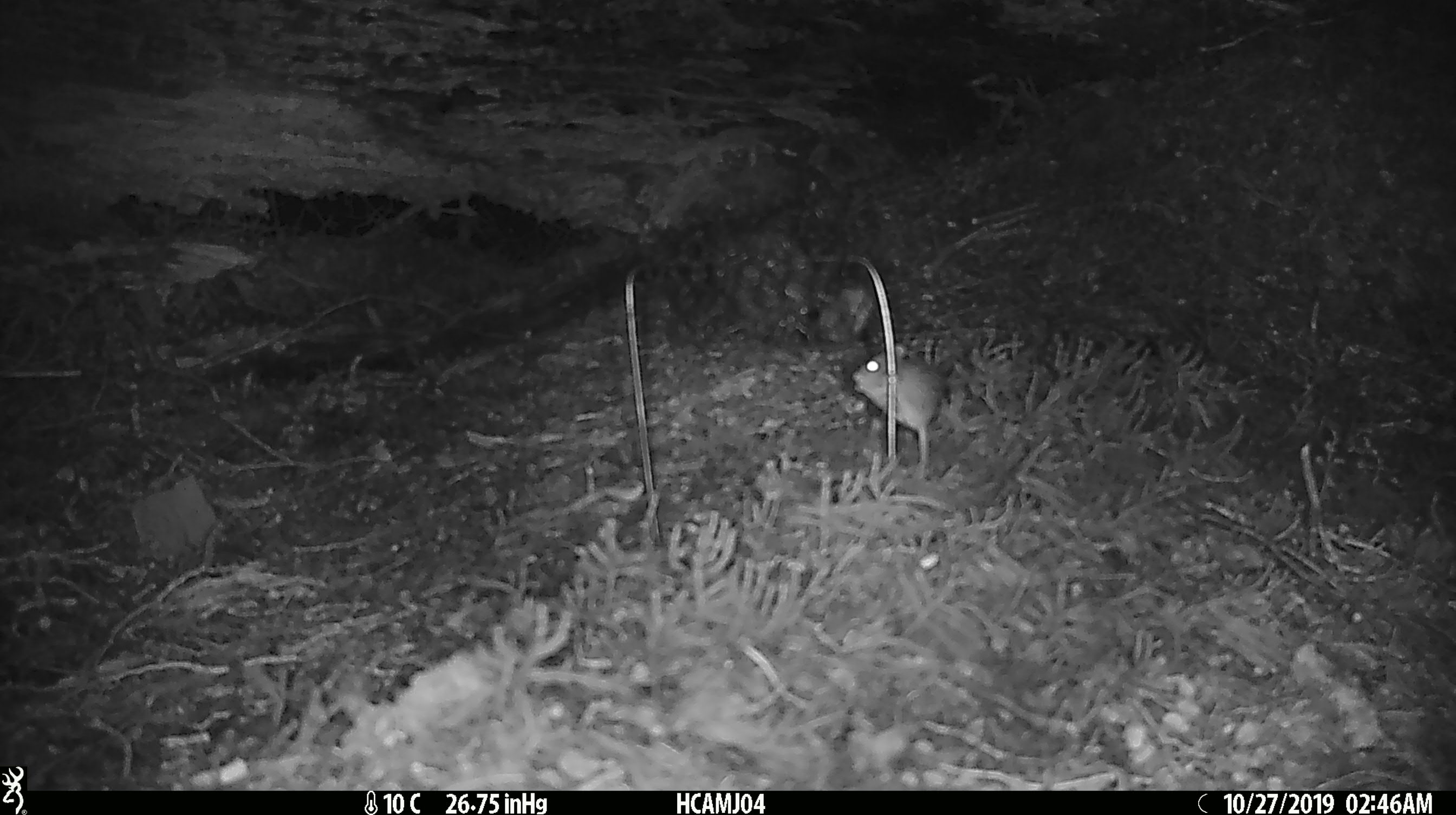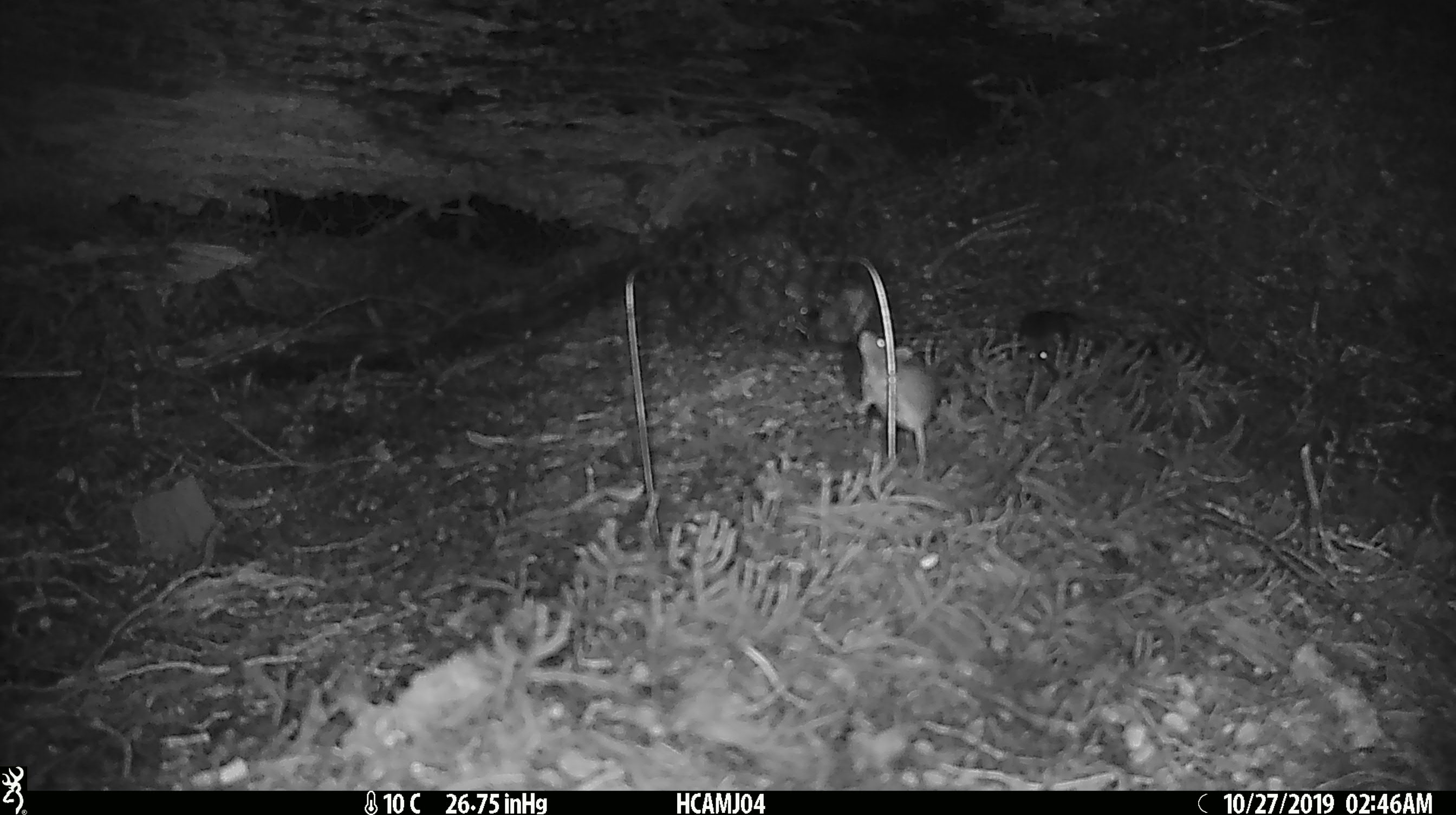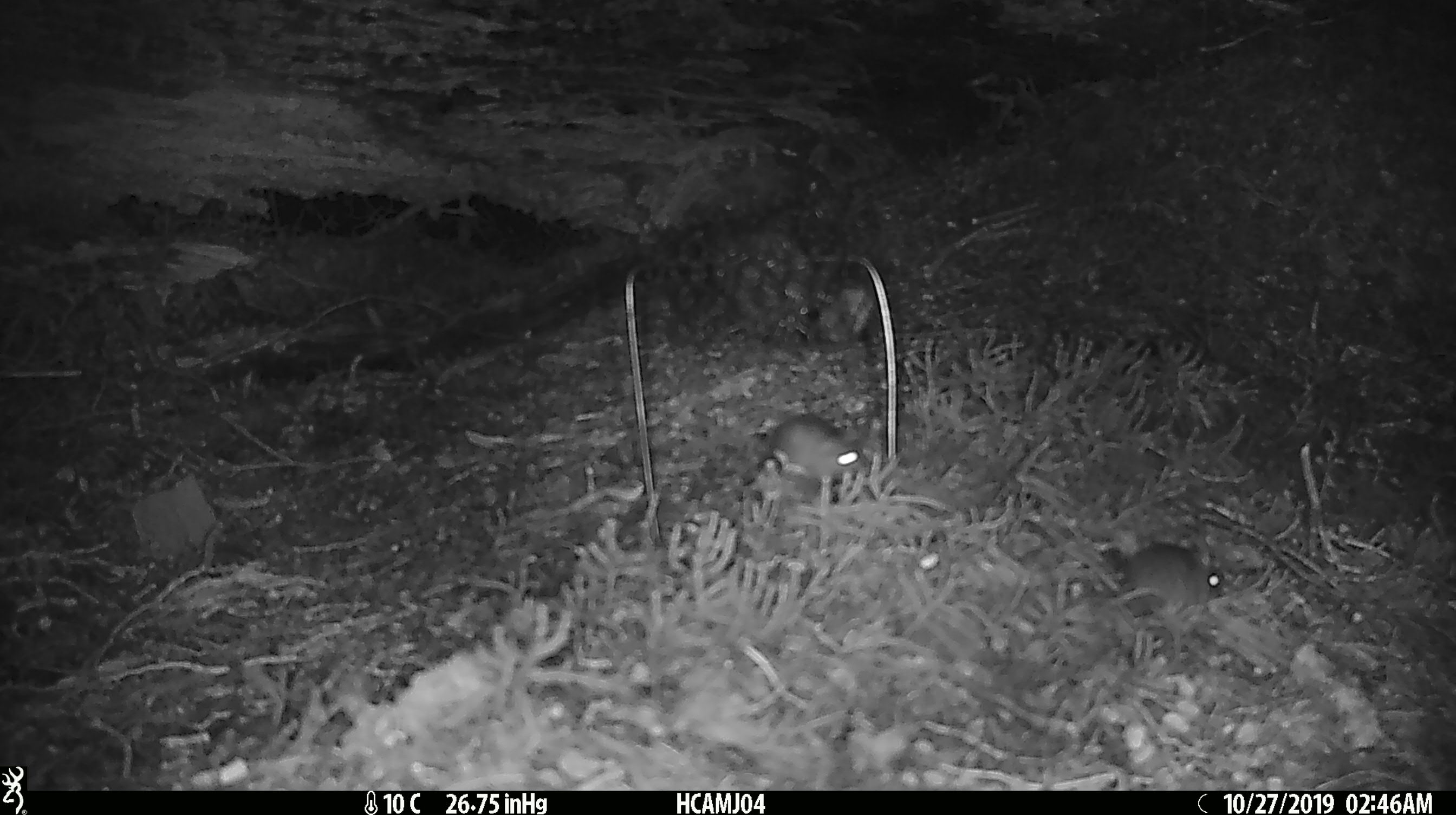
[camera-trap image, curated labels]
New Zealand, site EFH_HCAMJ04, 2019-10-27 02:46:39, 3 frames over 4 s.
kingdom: Animalia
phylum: Chordata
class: Mammalia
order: Rodentia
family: Muridae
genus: Mus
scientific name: Mus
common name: mouse